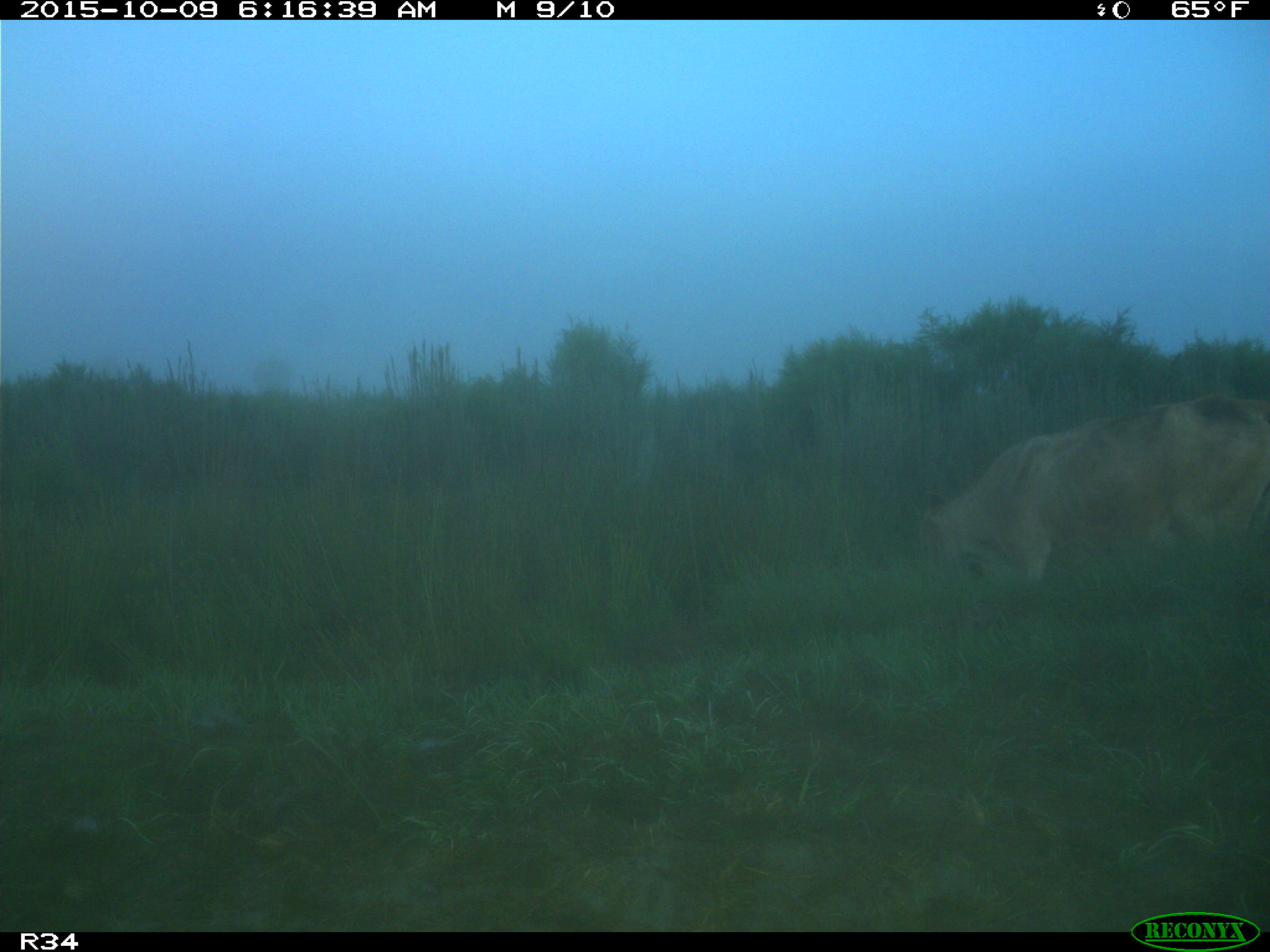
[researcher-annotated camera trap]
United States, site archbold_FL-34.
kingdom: Animalia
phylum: Chordata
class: Mammalia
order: Artiodactyla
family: Bovidae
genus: Bos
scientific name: Bos taurus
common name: domestic cow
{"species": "Bos taurus (domestic cow)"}